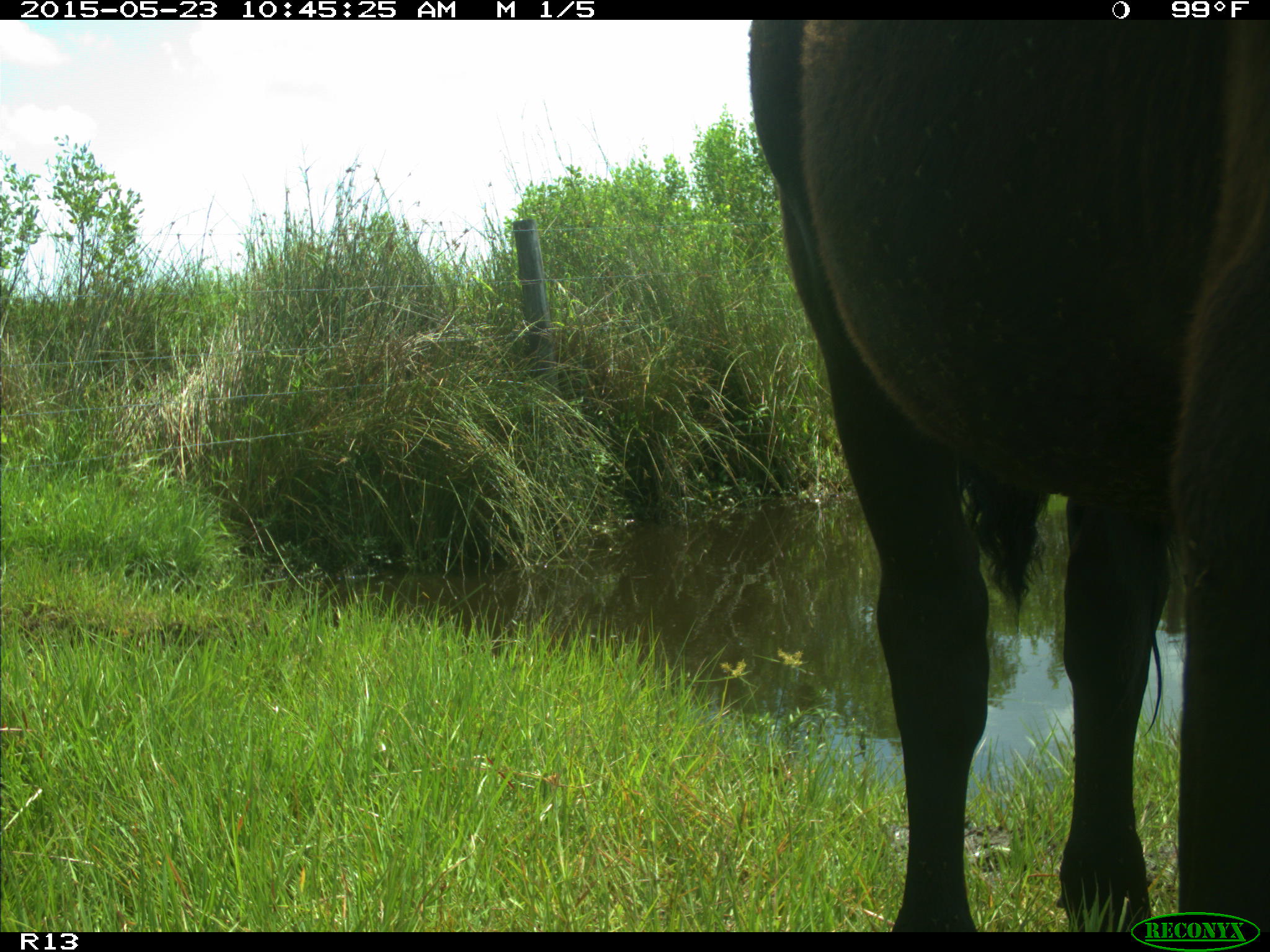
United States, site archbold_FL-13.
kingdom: Animalia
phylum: Chordata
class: Mammalia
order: Artiodactyla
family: Bovidae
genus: Bos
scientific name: Bos taurus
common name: domestic cow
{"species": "Bos taurus (domestic cow)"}